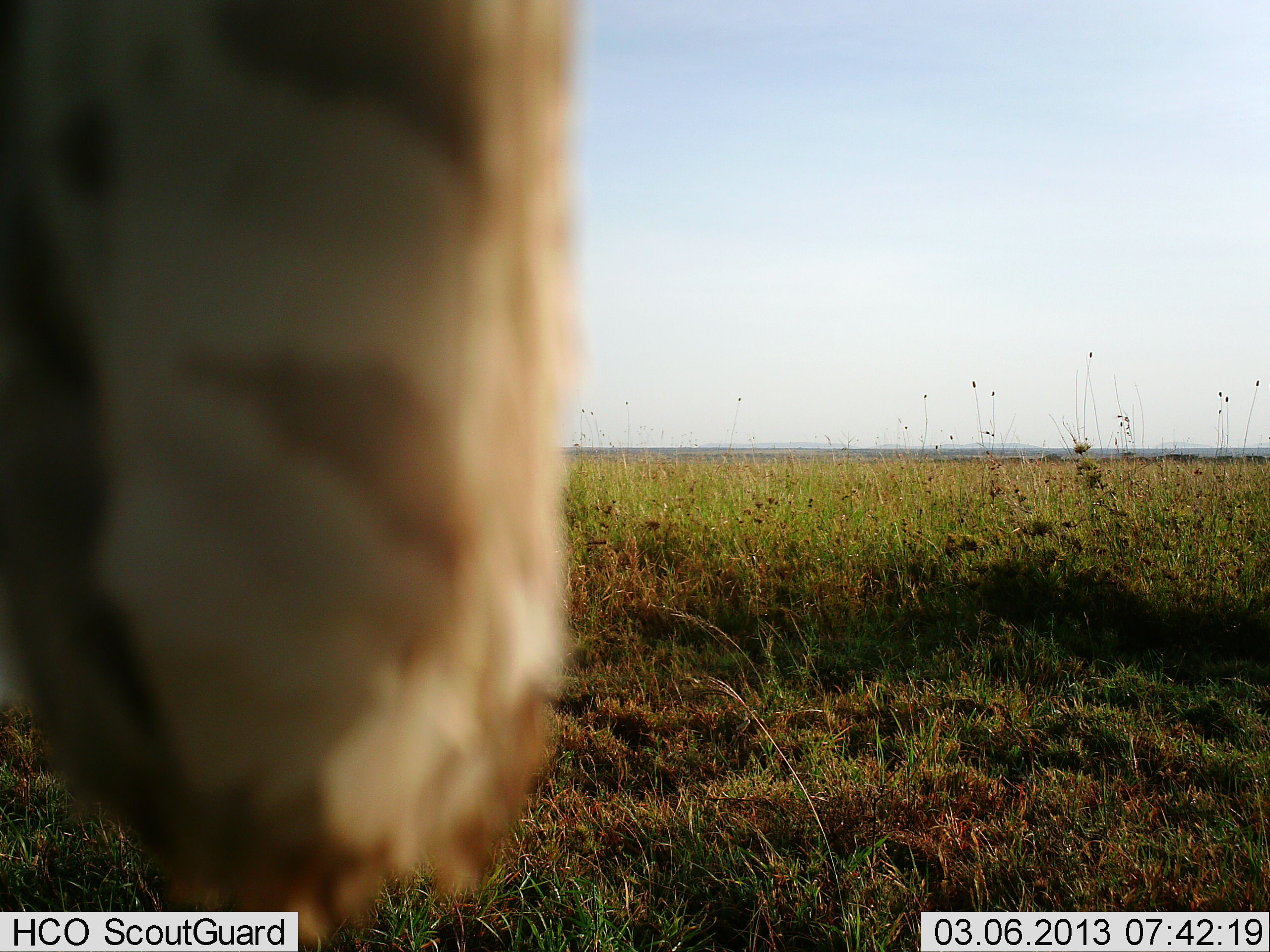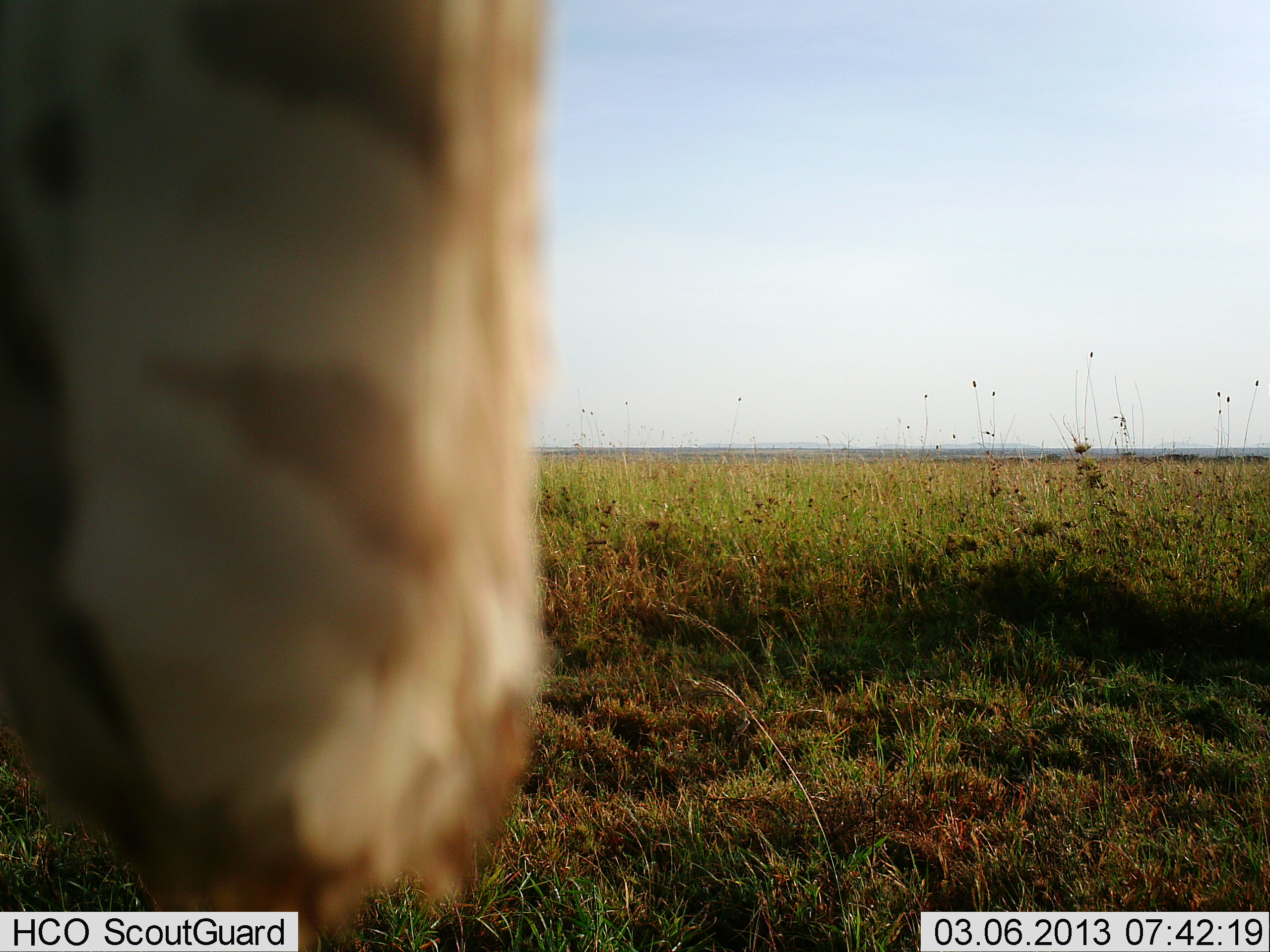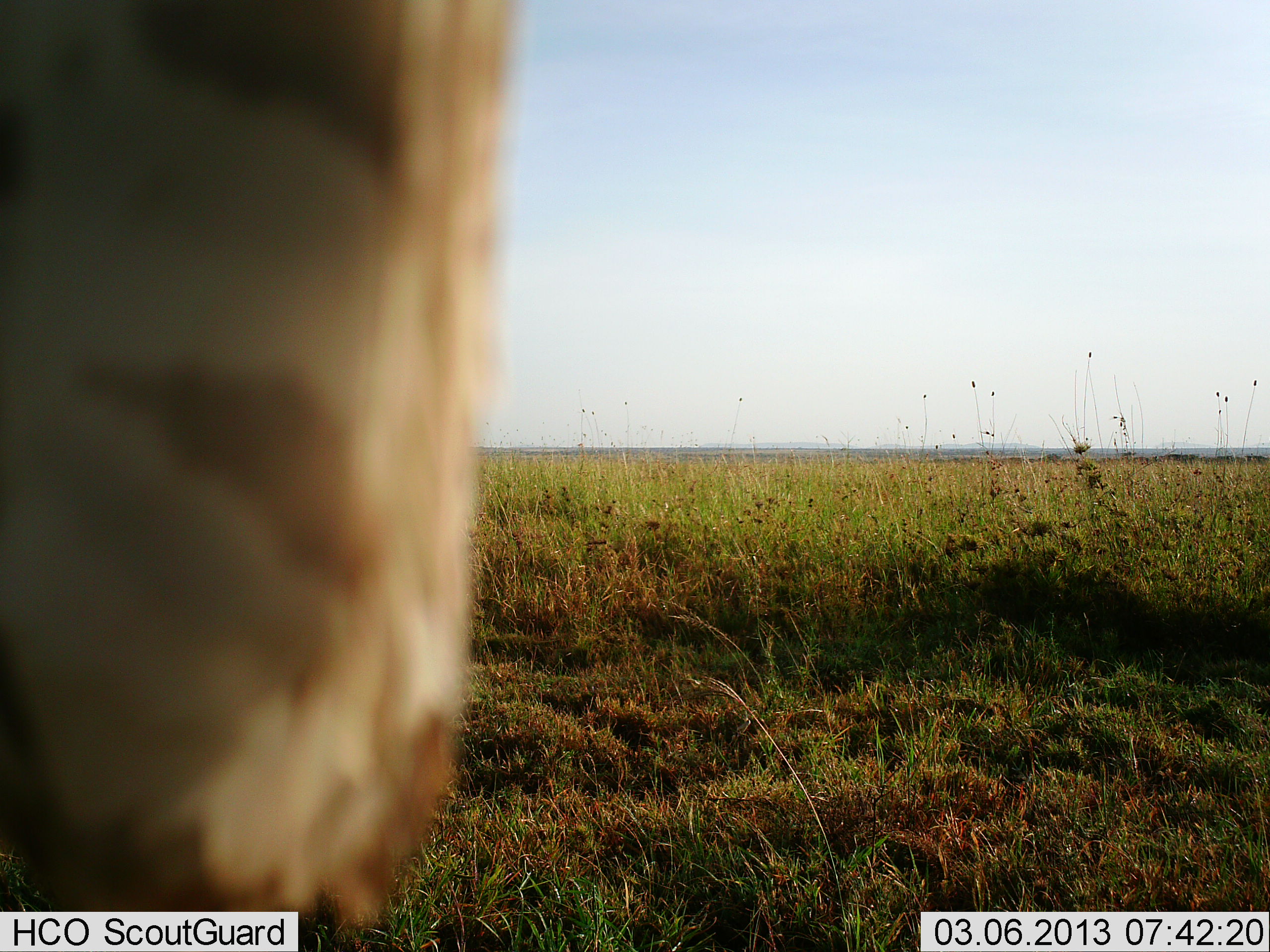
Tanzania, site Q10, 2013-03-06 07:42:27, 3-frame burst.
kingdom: Animalia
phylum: Chordata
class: Mammalia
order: Artiodactyla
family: Giraffidae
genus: Giraffa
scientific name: Giraffa camelopardalis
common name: giraffe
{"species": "giraffe (Giraffa camelopardalis)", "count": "1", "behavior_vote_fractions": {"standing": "86%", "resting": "0%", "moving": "14%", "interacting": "0%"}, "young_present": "0%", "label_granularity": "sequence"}